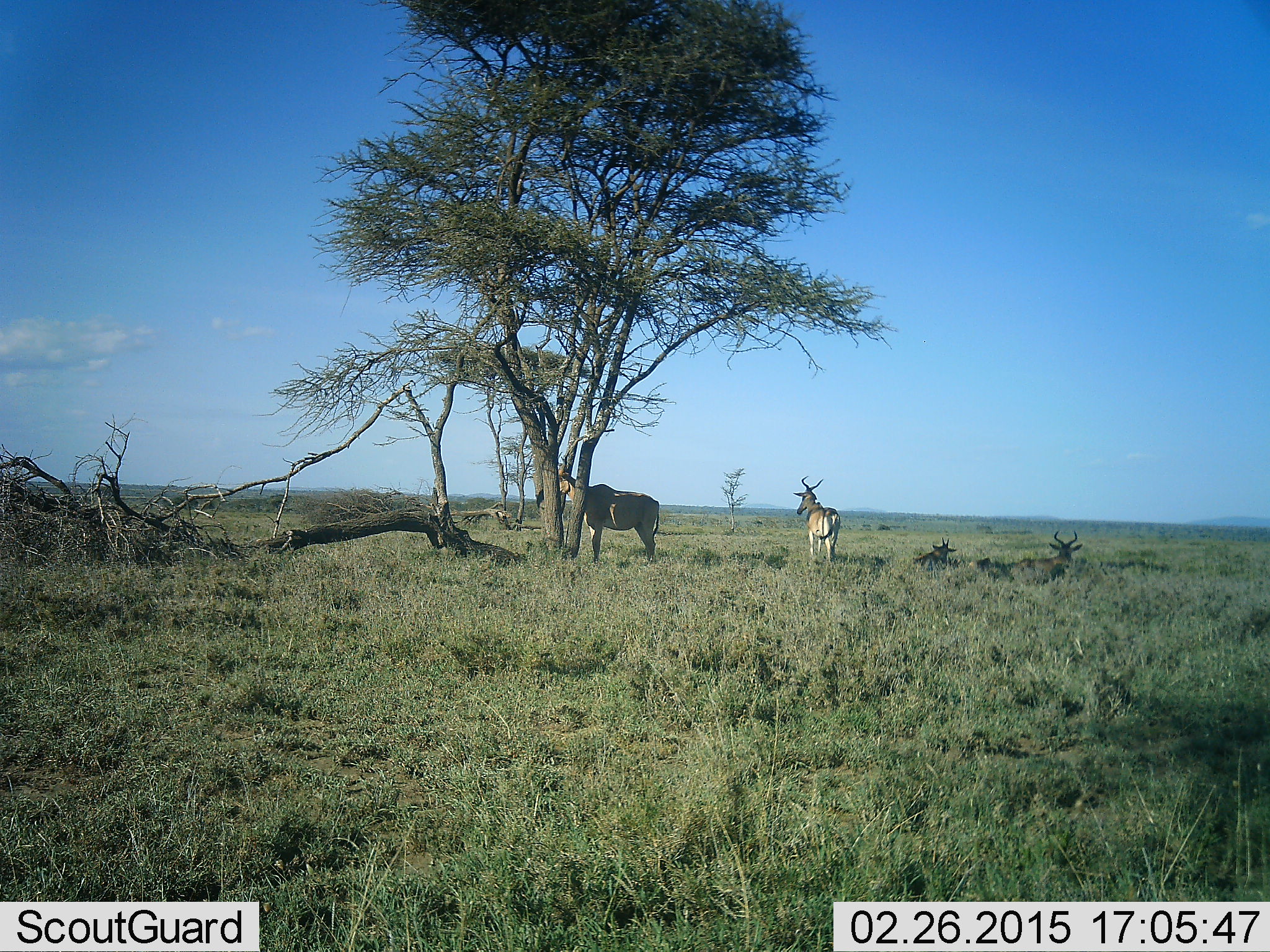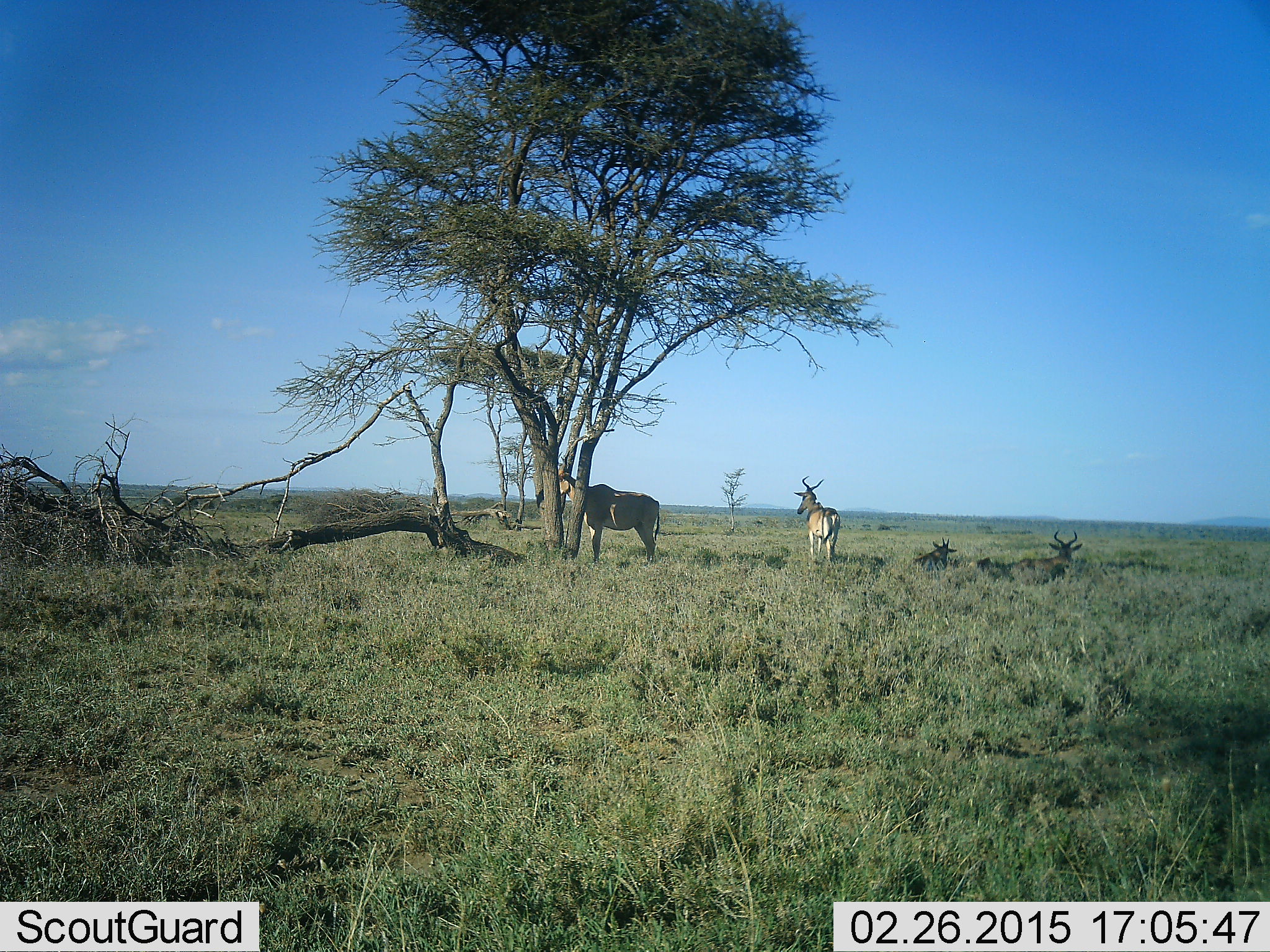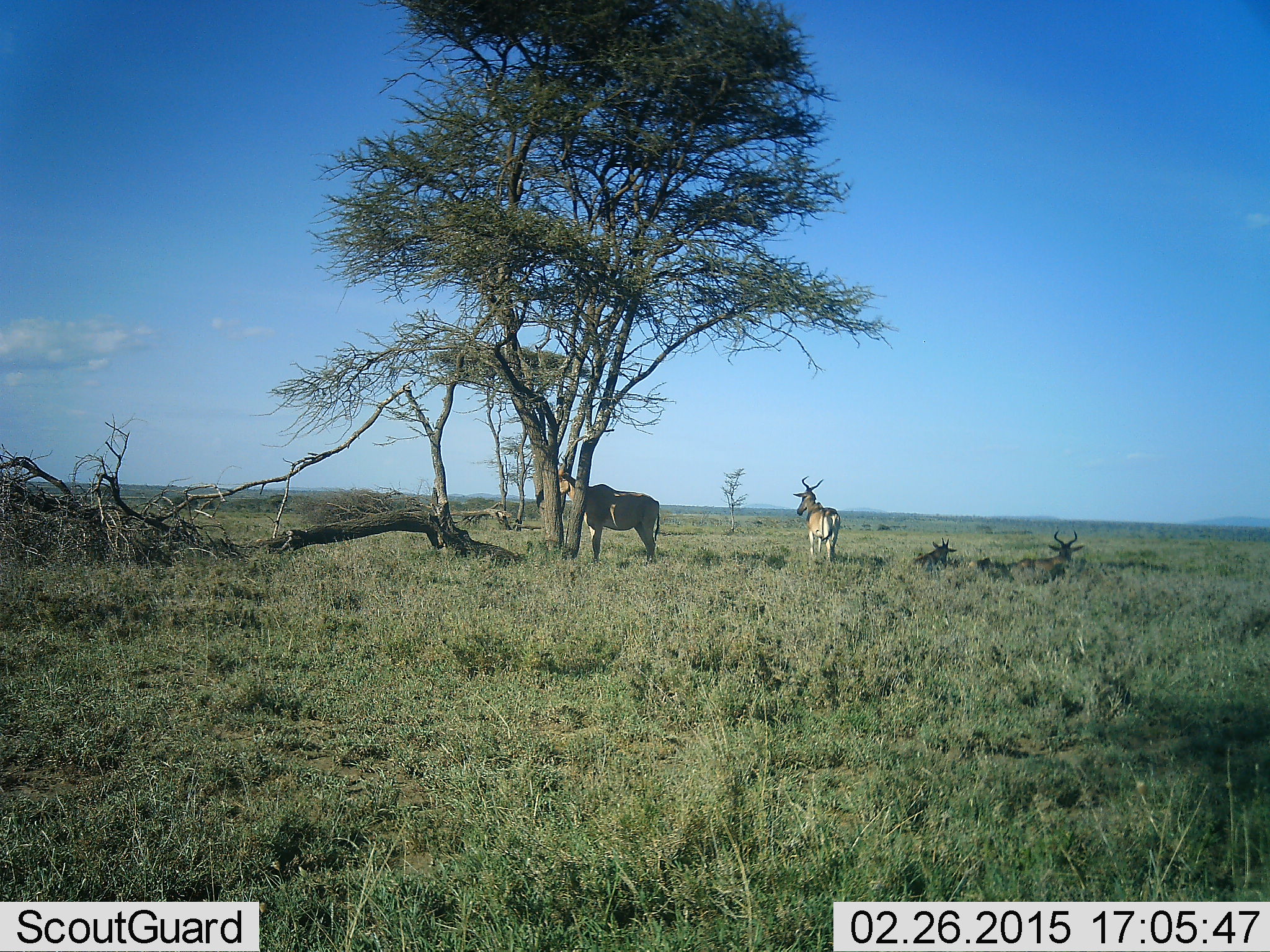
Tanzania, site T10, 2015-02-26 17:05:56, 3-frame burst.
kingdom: Animalia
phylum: Chordata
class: Mammalia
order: Artiodactyla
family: Bovidae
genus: Alcelaphus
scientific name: Alcelaphus buselaphus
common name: hartebeest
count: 4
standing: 80%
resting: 90%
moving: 0%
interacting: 10%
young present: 20%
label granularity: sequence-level